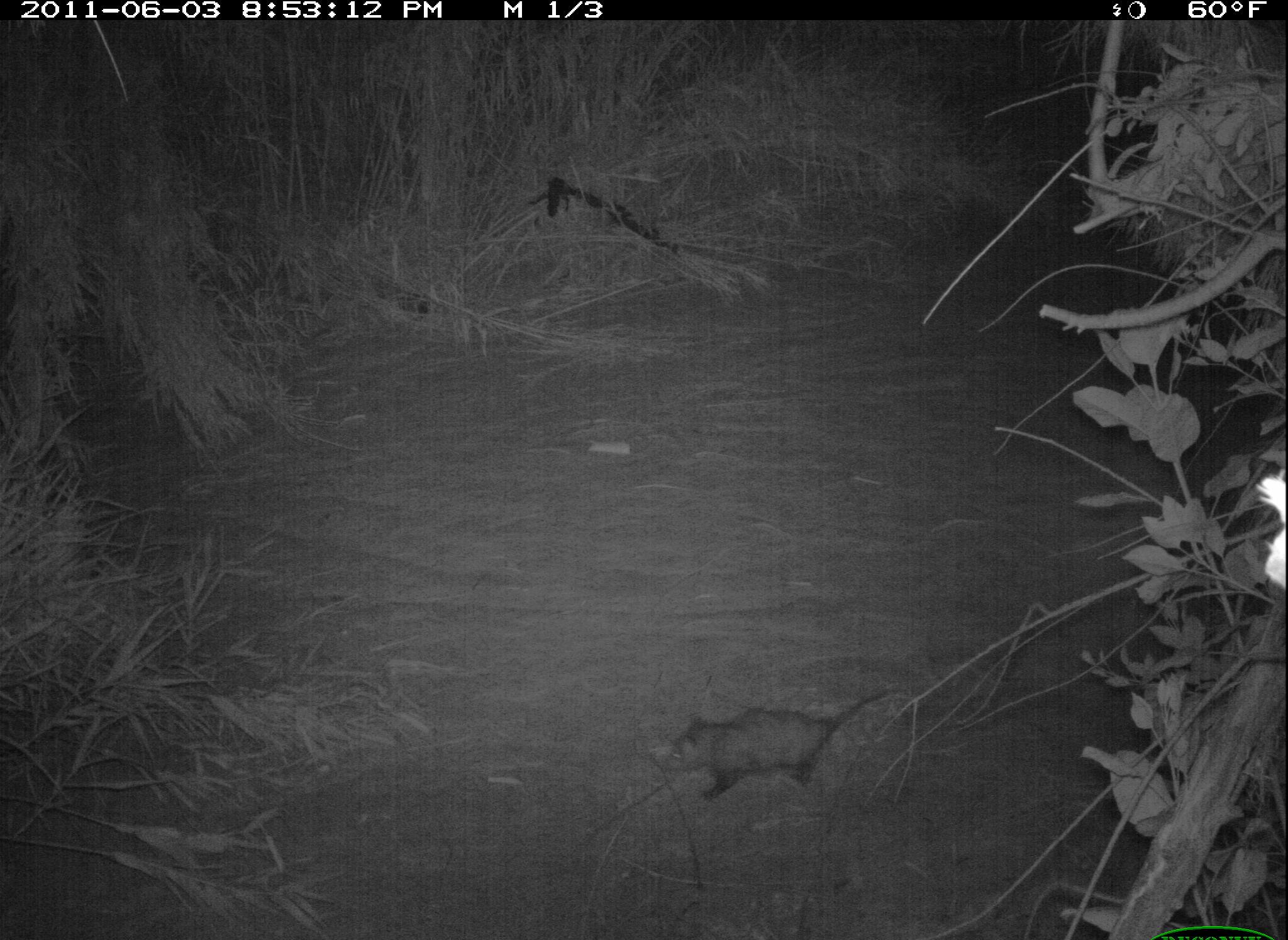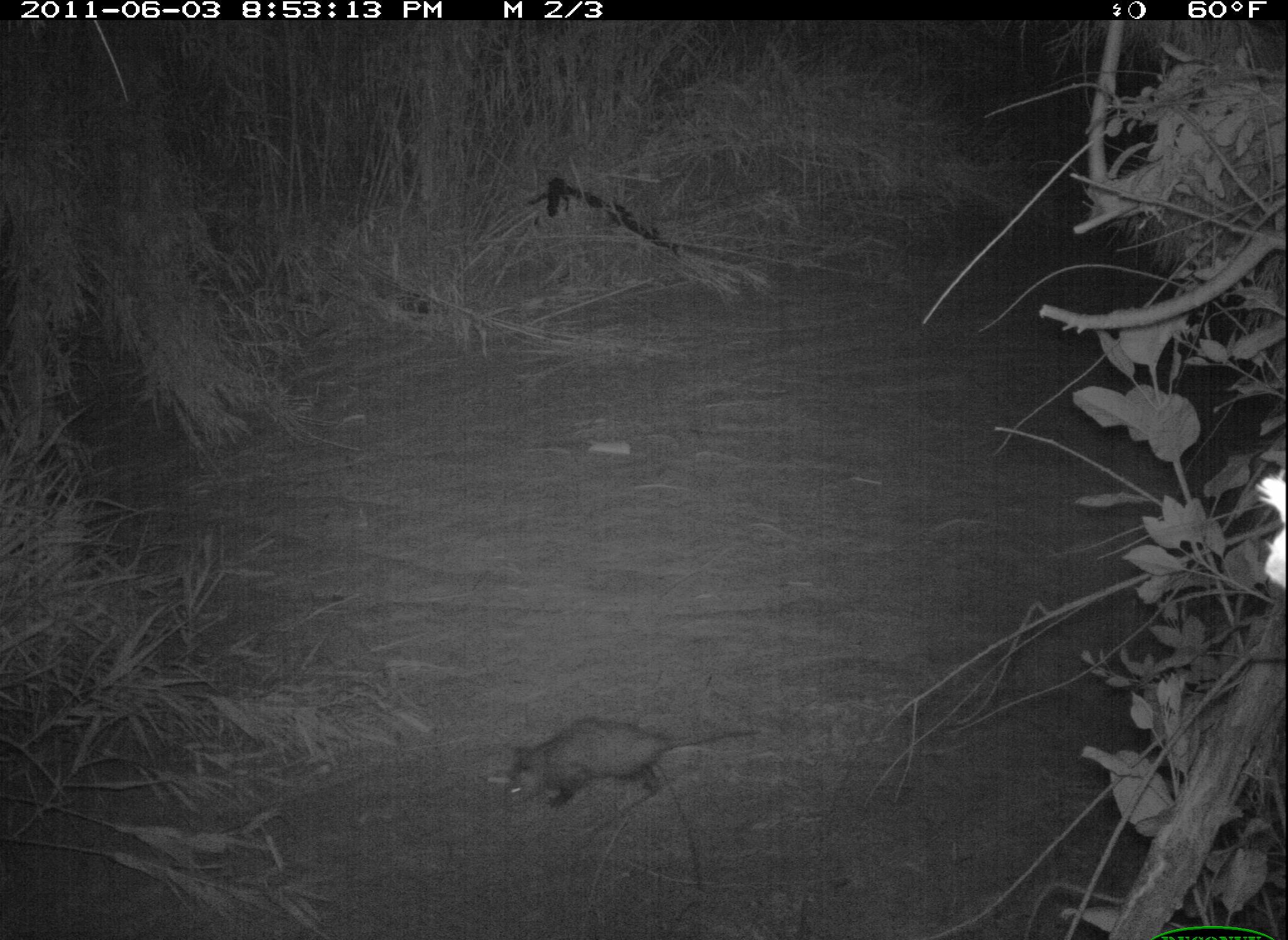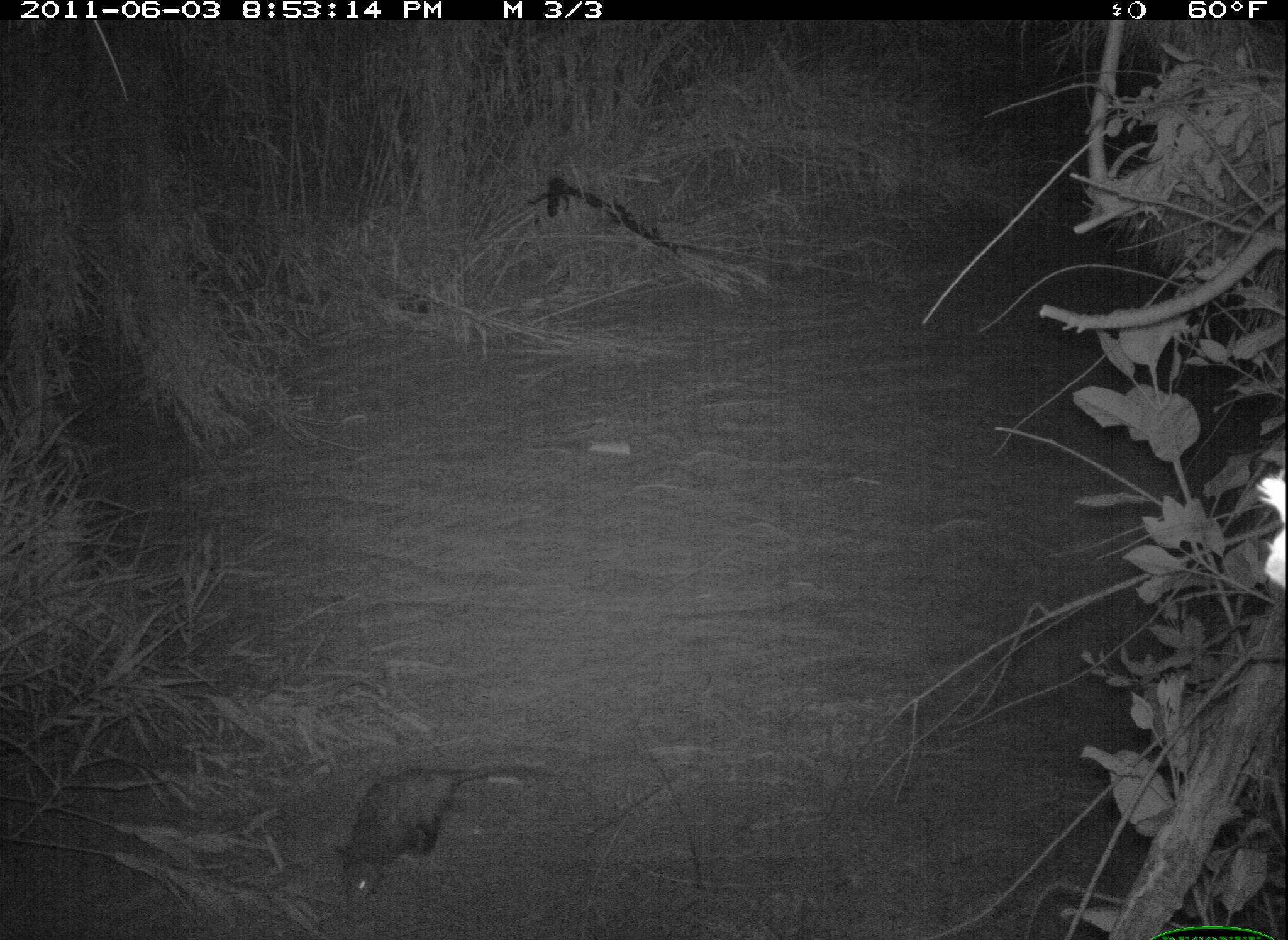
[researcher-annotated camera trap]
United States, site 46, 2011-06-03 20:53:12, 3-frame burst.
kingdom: Animalia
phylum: Chordata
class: Mammalia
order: Didelphimorphia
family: Didelphidae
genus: Didelphis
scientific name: Didelphis virginiana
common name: virginia opossum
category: opossum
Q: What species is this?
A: Opossum (virginia opossum) (Didelphis virginiana).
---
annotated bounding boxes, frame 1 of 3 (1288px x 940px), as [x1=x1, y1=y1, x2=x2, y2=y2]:
opossum: [x1=636, y1=680, x2=921, y2=831]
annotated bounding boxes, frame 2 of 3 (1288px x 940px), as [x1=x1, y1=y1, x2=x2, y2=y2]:
opossum: [x1=483, y1=693, x2=768, y2=828]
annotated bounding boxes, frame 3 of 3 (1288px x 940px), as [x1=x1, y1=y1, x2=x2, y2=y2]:
opossum: [x1=330, y1=761, x2=563, y2=917]